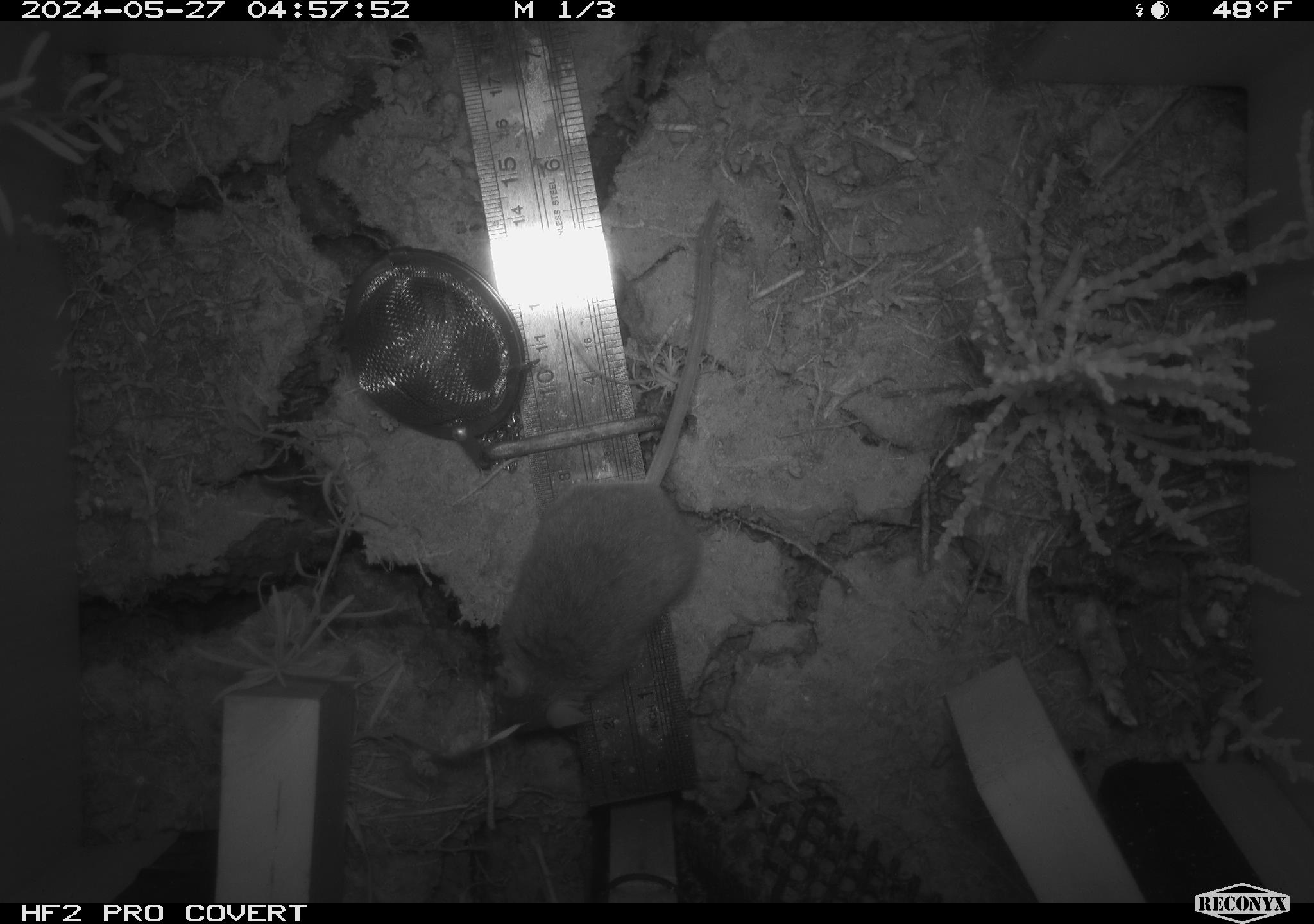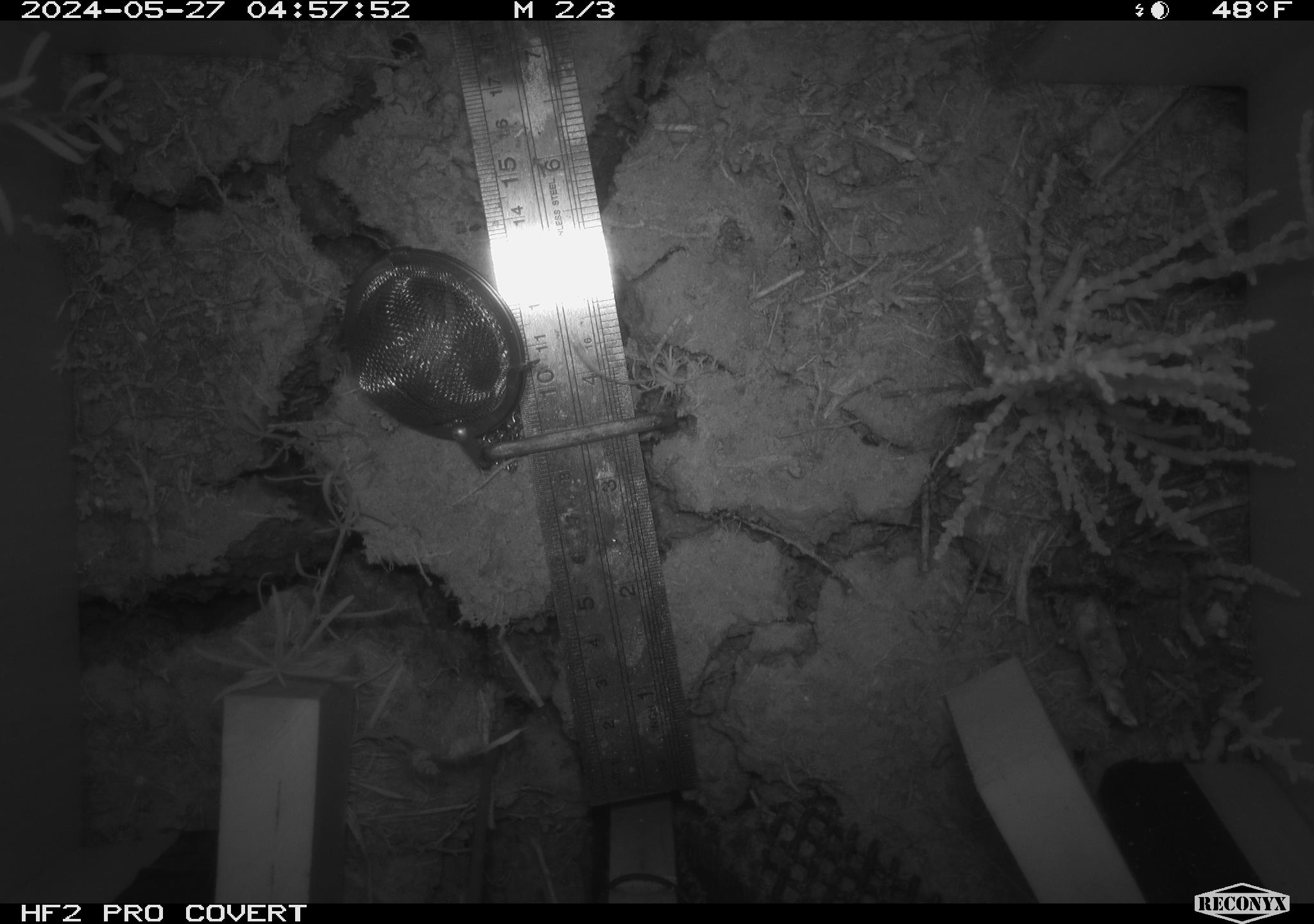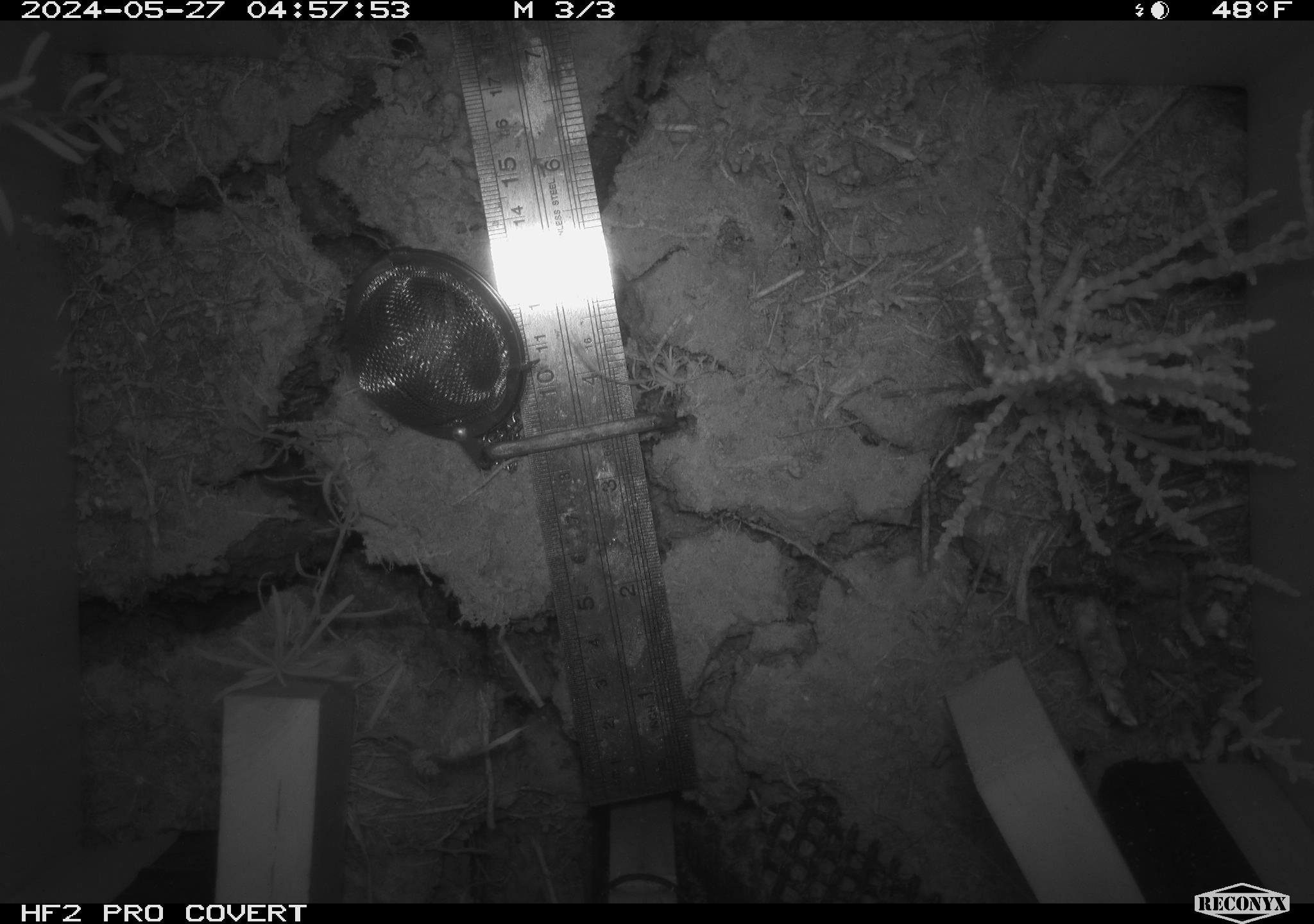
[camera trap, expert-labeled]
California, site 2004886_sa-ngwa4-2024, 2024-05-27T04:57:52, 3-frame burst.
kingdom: Animalia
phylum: Chordata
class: Mammalia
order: Rodentia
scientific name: Rodentia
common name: mouse species